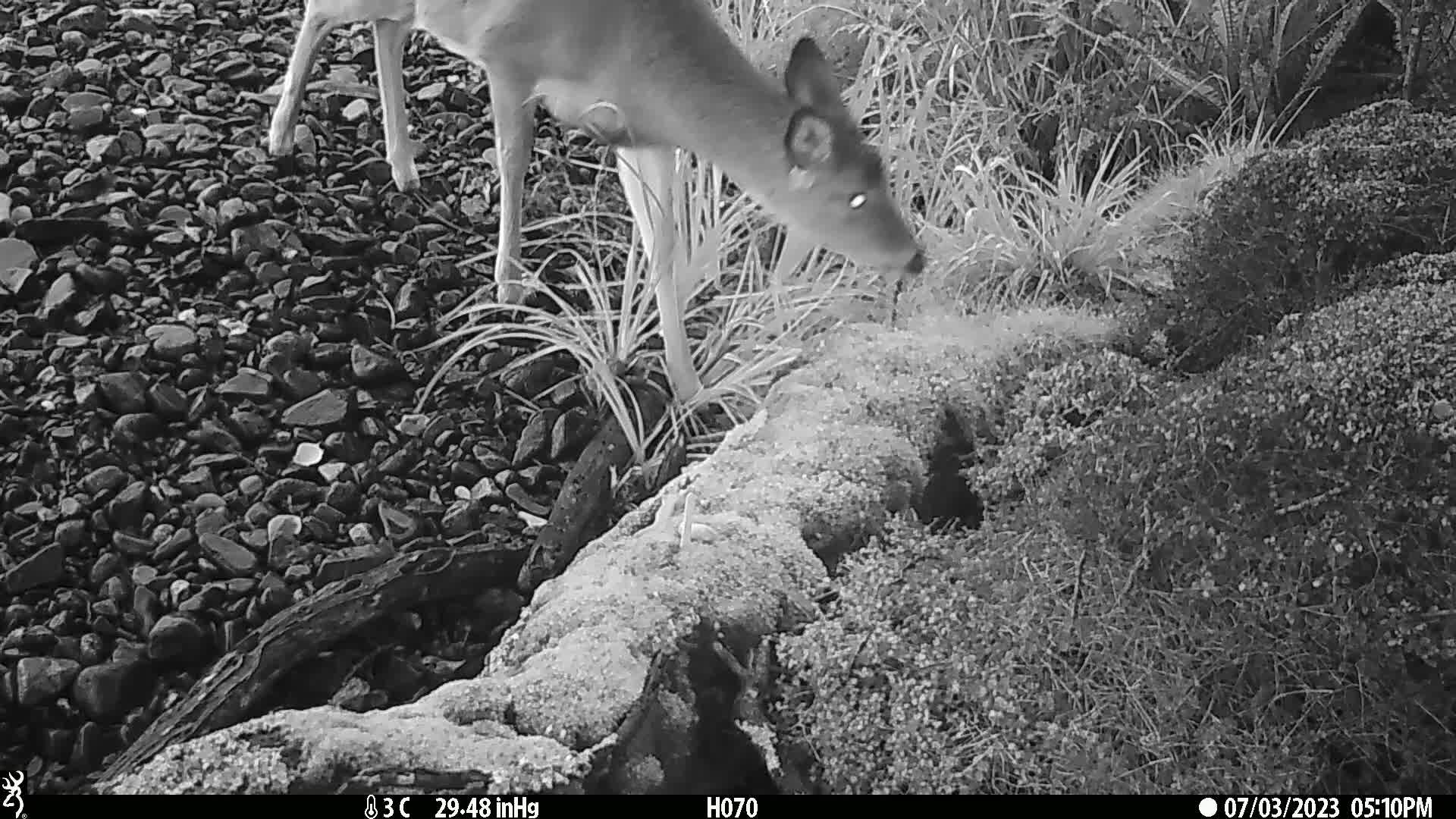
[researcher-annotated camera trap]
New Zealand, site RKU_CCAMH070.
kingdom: Animalia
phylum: Chordata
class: Mammalia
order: Artiodactyla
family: Cervidae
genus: Odocoileus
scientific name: Odocoileus virginianus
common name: white-tailed deer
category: white tailed deer